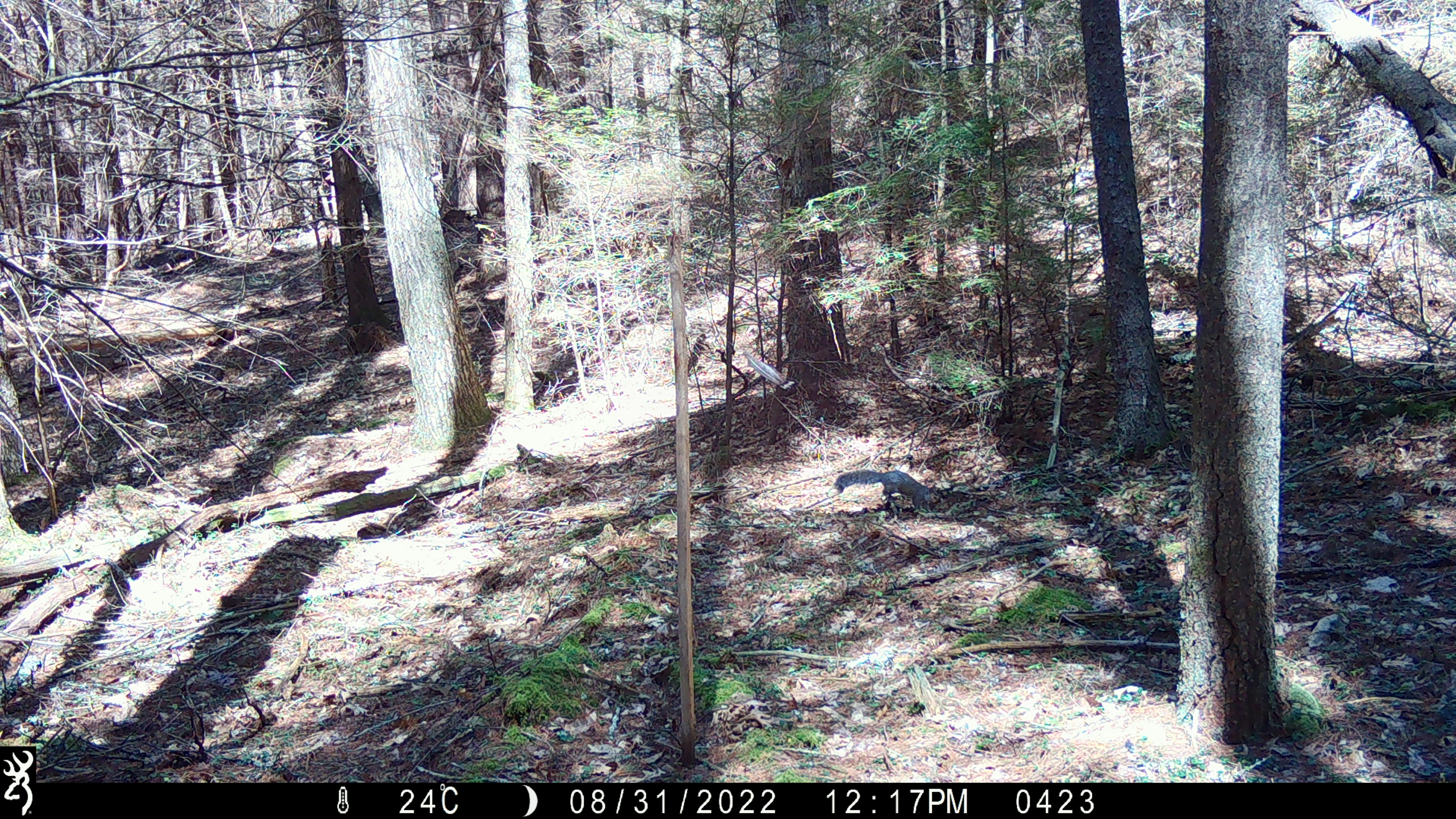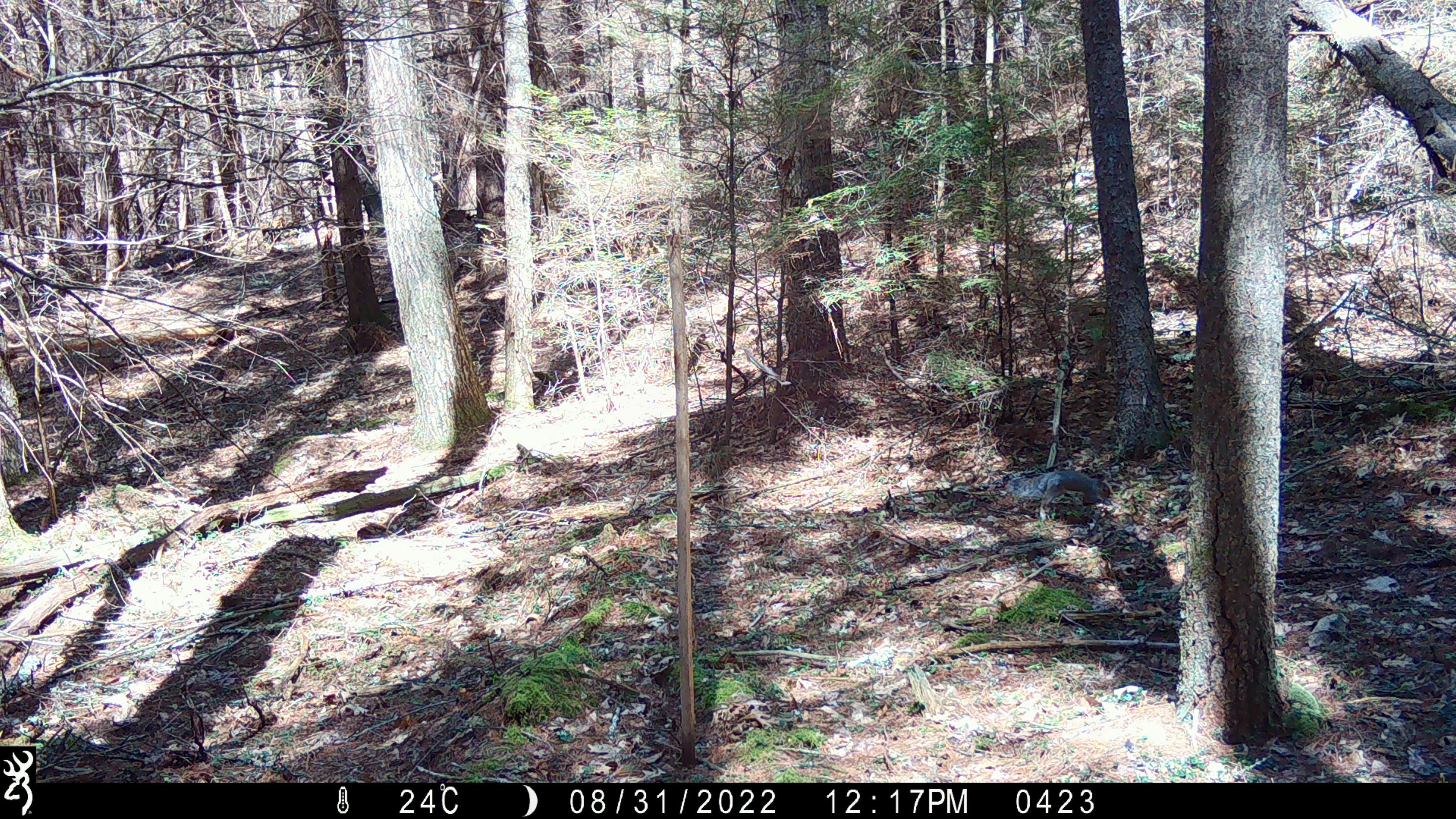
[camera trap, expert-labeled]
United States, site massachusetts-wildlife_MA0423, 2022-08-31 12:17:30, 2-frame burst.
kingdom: Animalia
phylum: Chordata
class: Mammalia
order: Rodentia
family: Sciuridae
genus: Sciurus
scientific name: Sciurus carolinensis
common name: gray squirrel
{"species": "gray squirrel (Sciurus carolinensis)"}